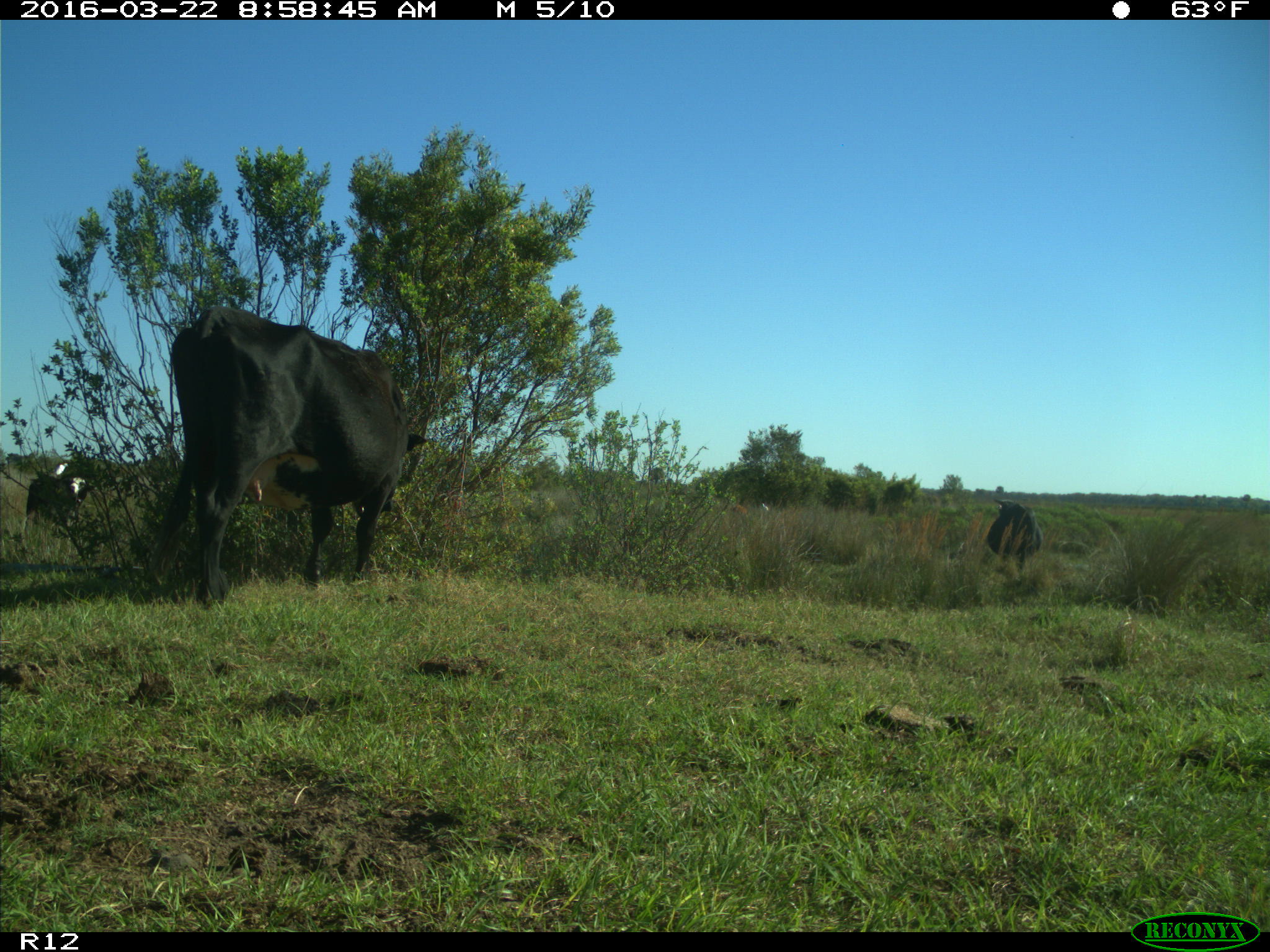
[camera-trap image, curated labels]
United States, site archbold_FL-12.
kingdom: Animalia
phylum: Chordata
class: Mammalia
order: Artiodactyla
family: Bovidae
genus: Bos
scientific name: Bos taurus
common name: domestic cow